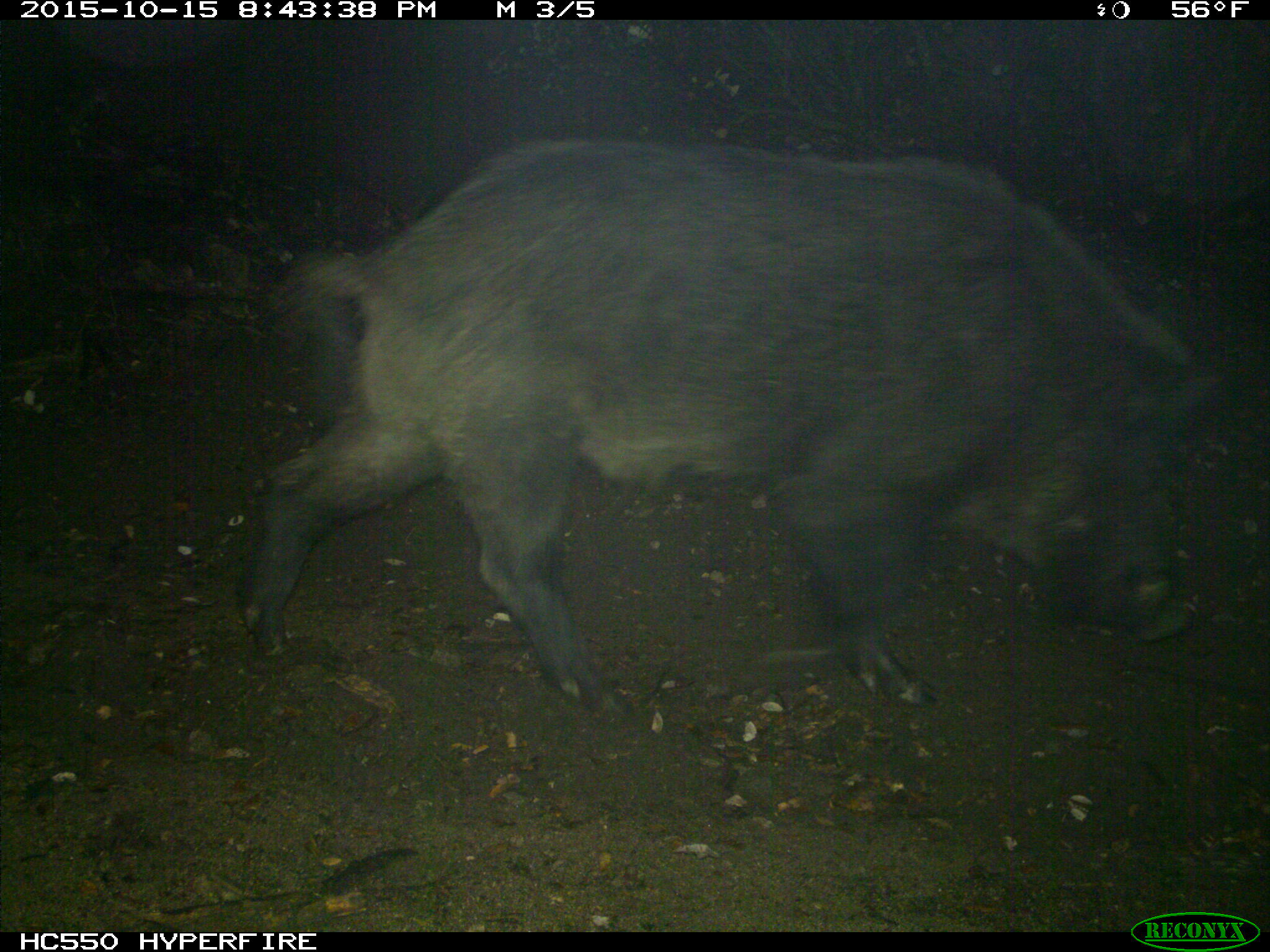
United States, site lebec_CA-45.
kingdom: Animalia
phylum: Chordata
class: Mammalia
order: Artiodactyla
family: Suidae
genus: Sus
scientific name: Sus scrofa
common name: wild boar